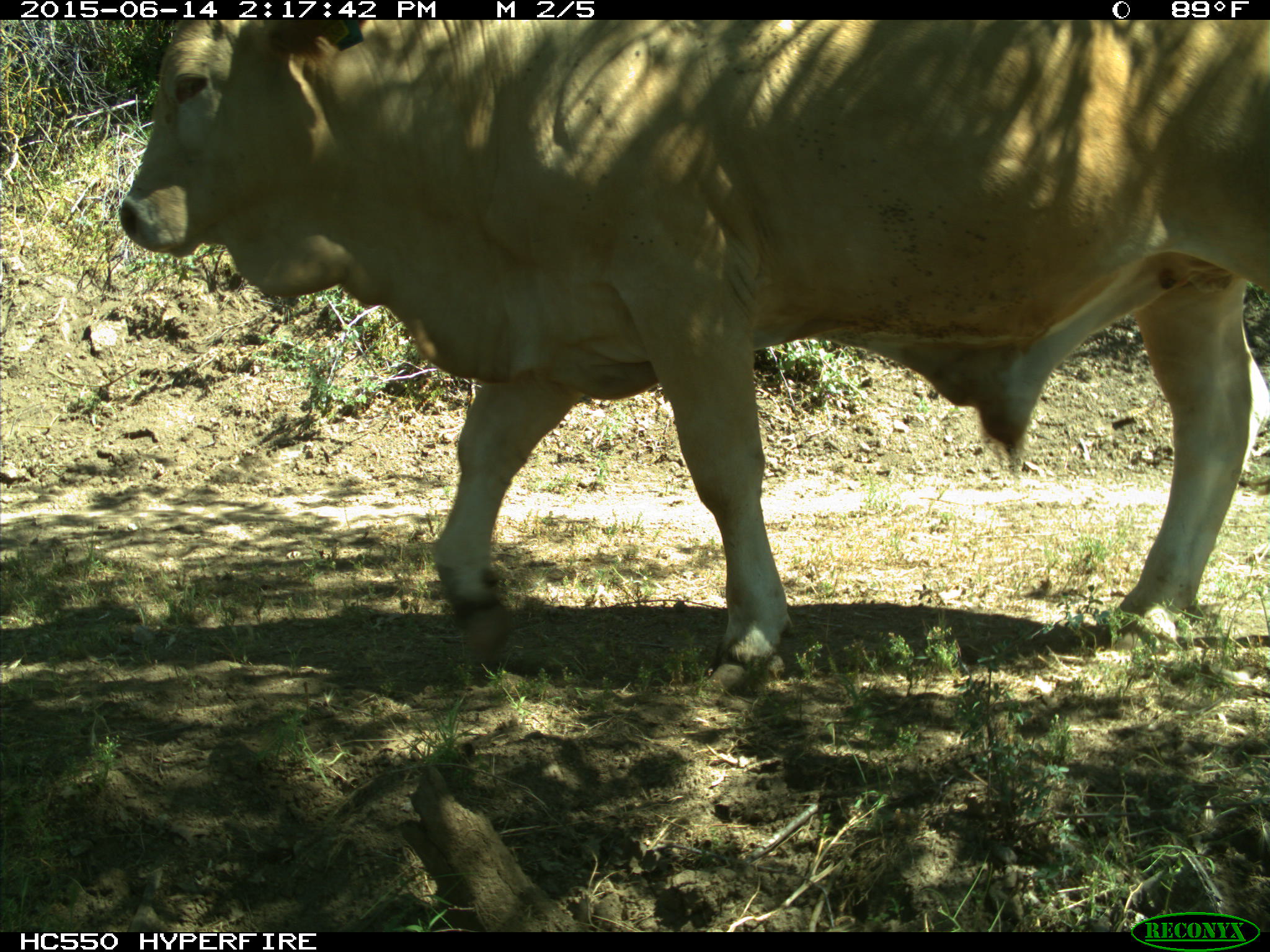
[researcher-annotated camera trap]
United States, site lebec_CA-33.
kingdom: Animalia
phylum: Chordata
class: Mammalia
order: Artiodactyla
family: Bovidae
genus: Bos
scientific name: Bos taurus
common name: domestic cow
Bos taurus (domestic cow).